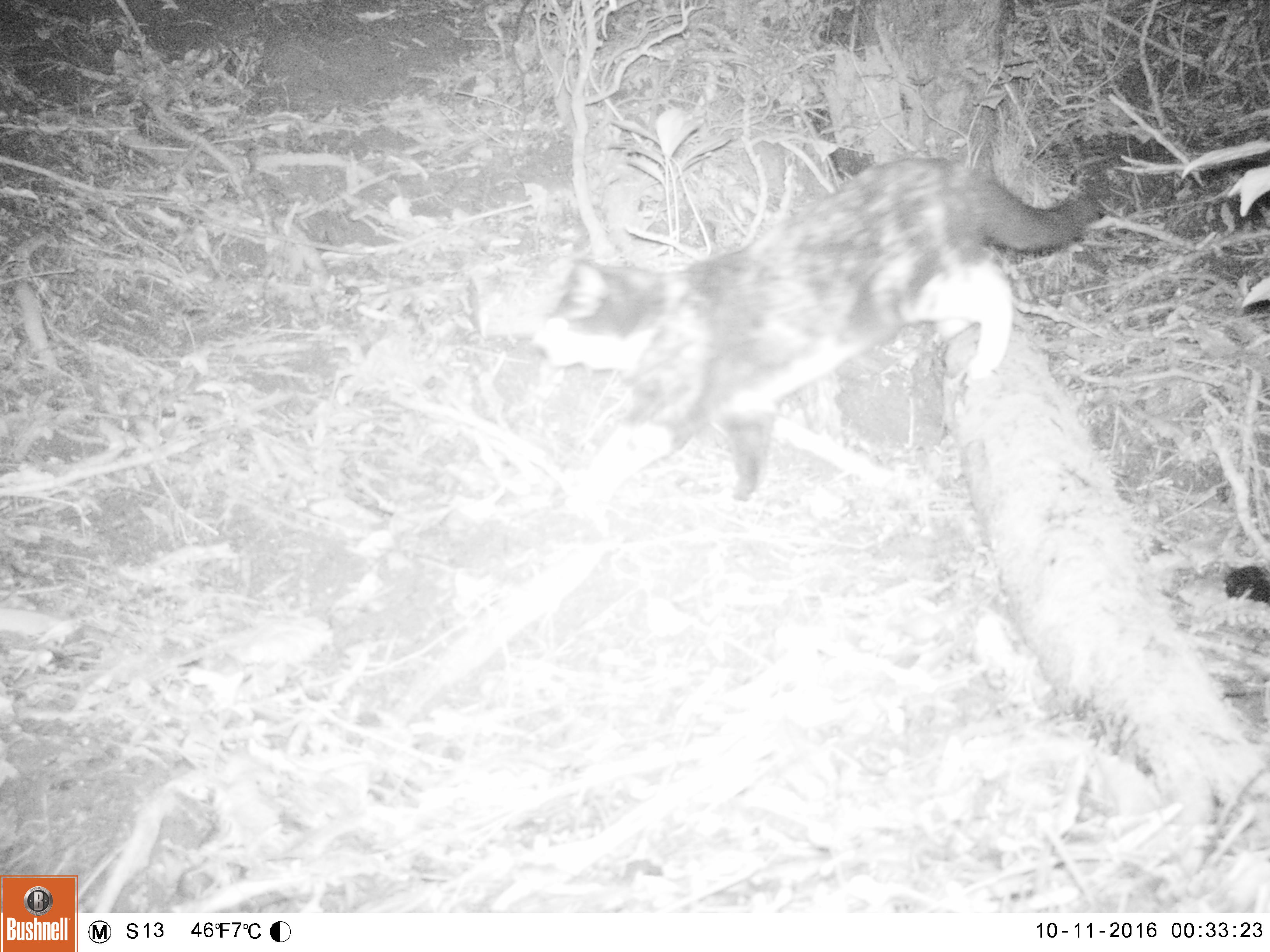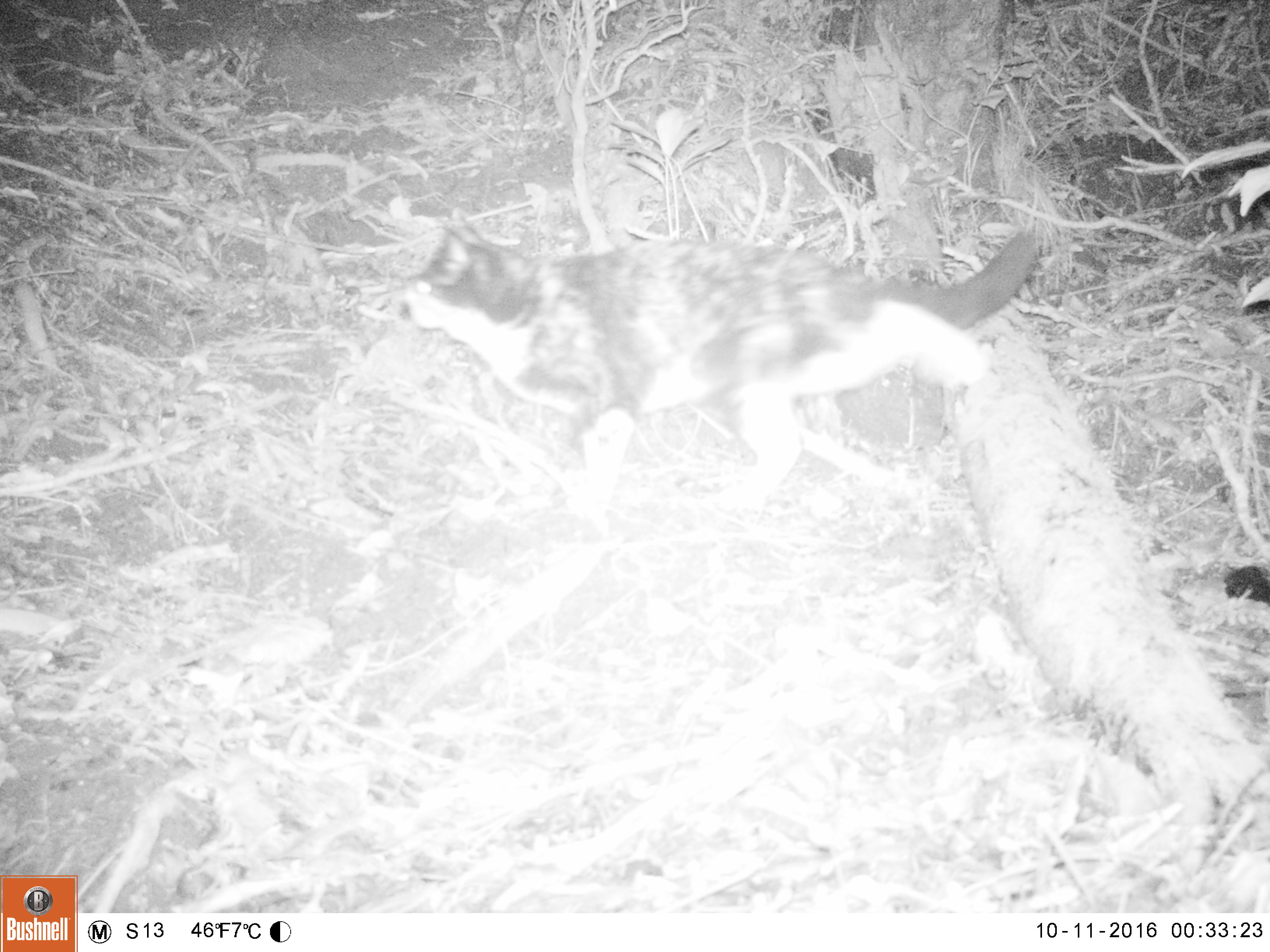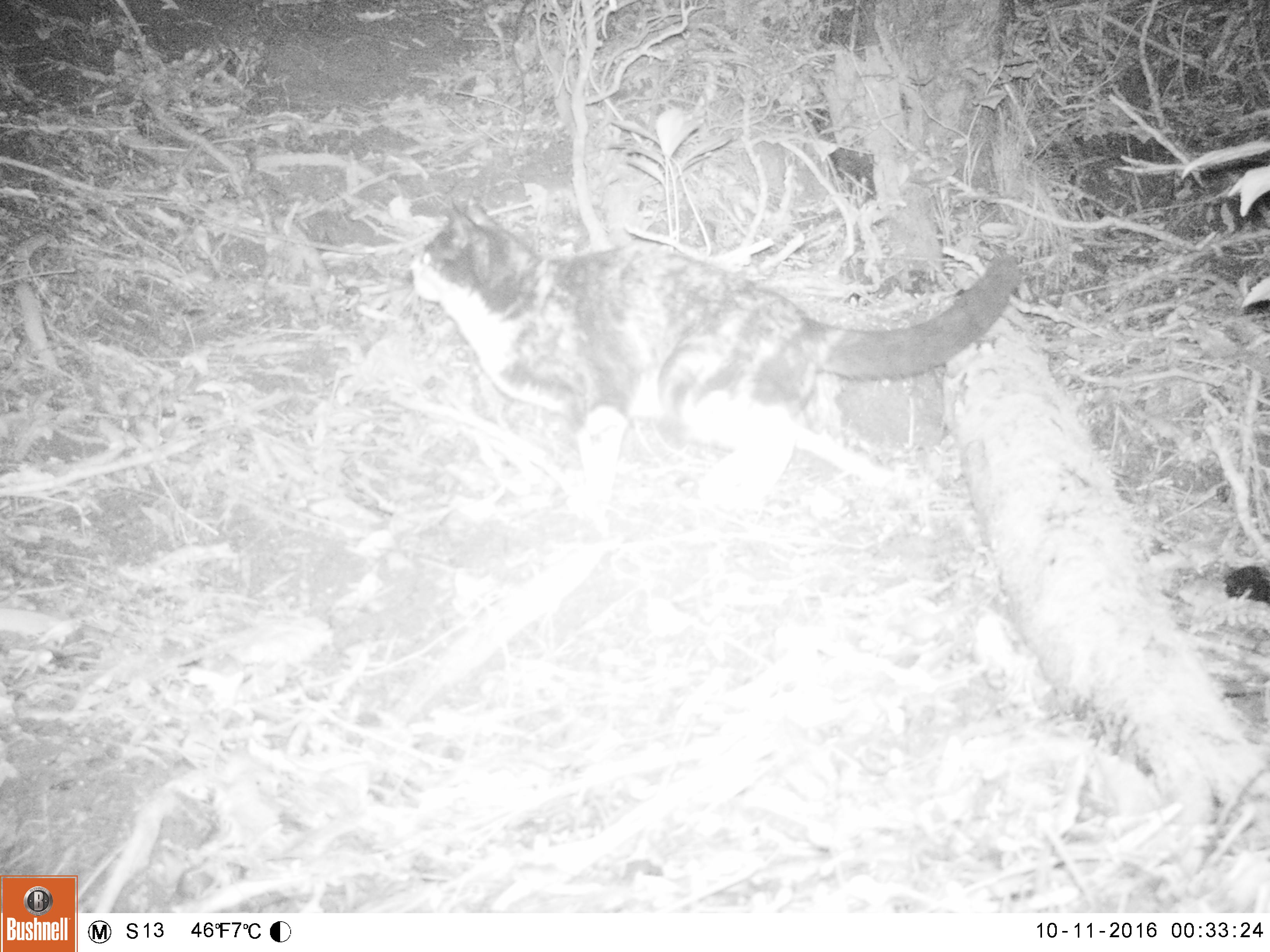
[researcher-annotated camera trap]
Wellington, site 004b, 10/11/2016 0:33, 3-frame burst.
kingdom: Animalia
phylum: Chordata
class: Mammalia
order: Carnivora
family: Felidae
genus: Felis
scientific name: Felis catus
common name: cat